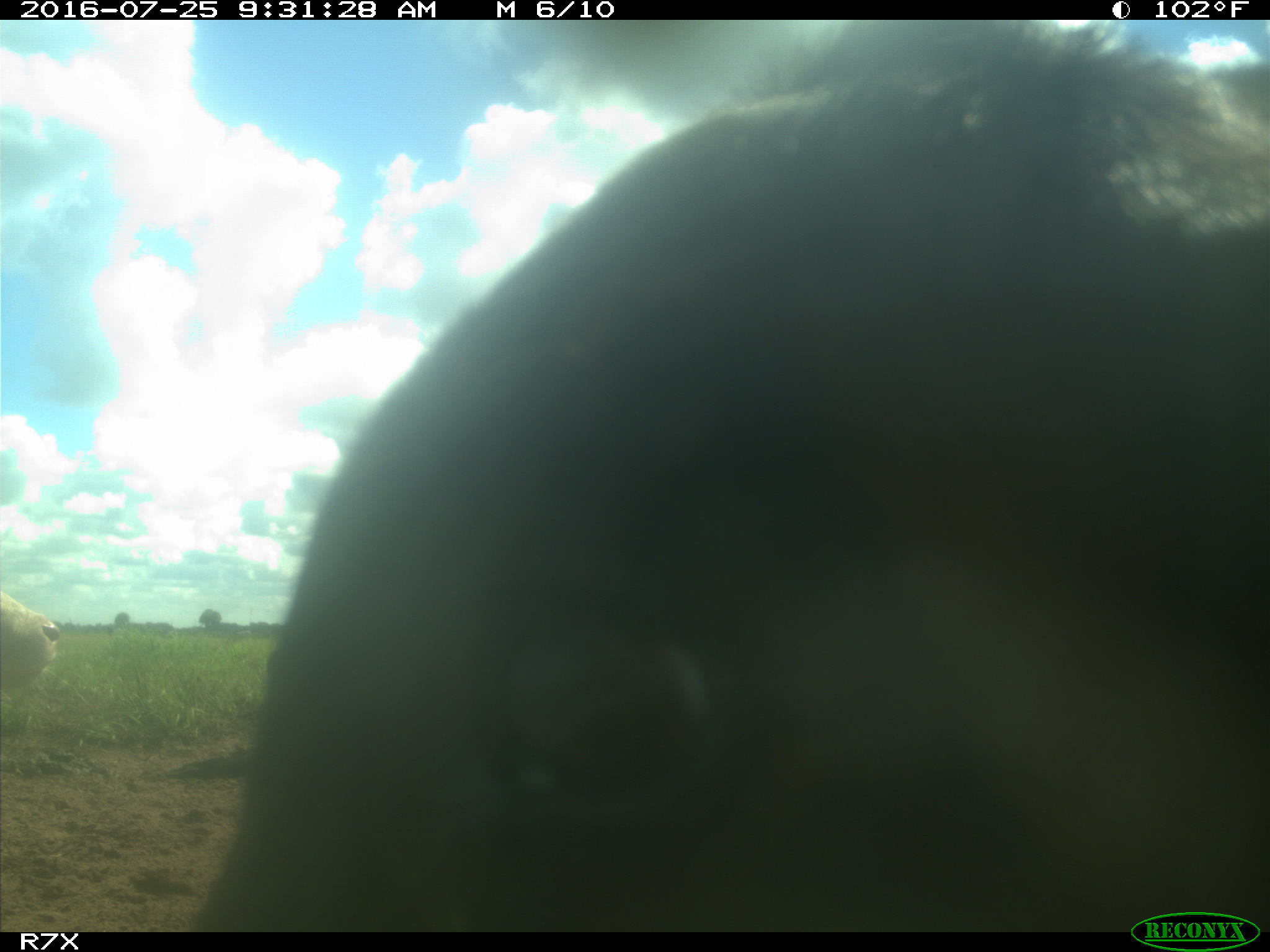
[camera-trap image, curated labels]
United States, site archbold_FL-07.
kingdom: Animalia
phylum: Chordata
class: Mammalia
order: Artiodactyla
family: Bovidae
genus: Bos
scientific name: Bos taurus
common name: domestic cow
Bos taurus (domestic cow).